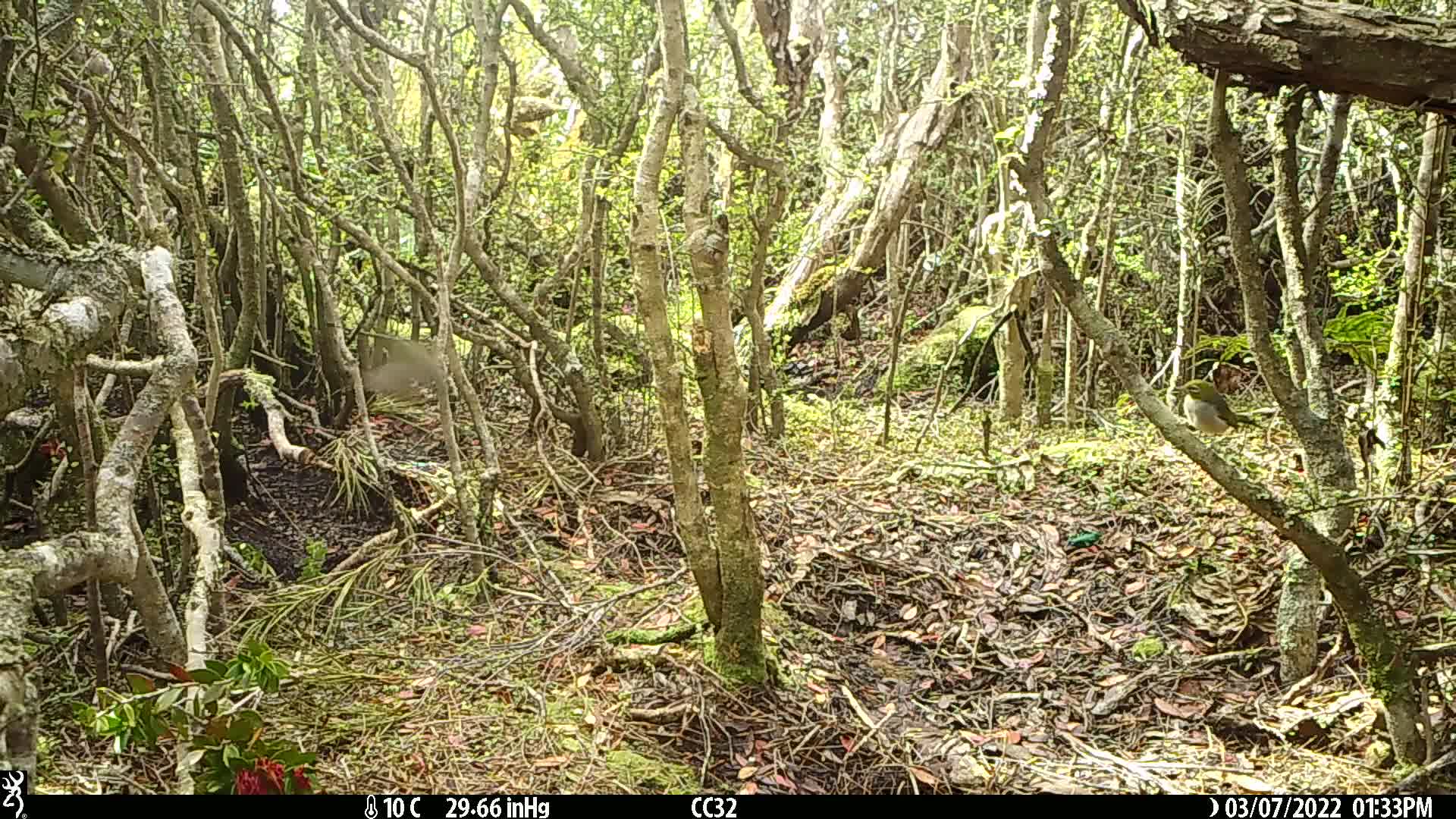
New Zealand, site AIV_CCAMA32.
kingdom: Animalia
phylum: Chordata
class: Aves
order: Passeriformes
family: Zosteropidae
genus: Zosterops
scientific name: Zosterops lateralis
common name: silvereye